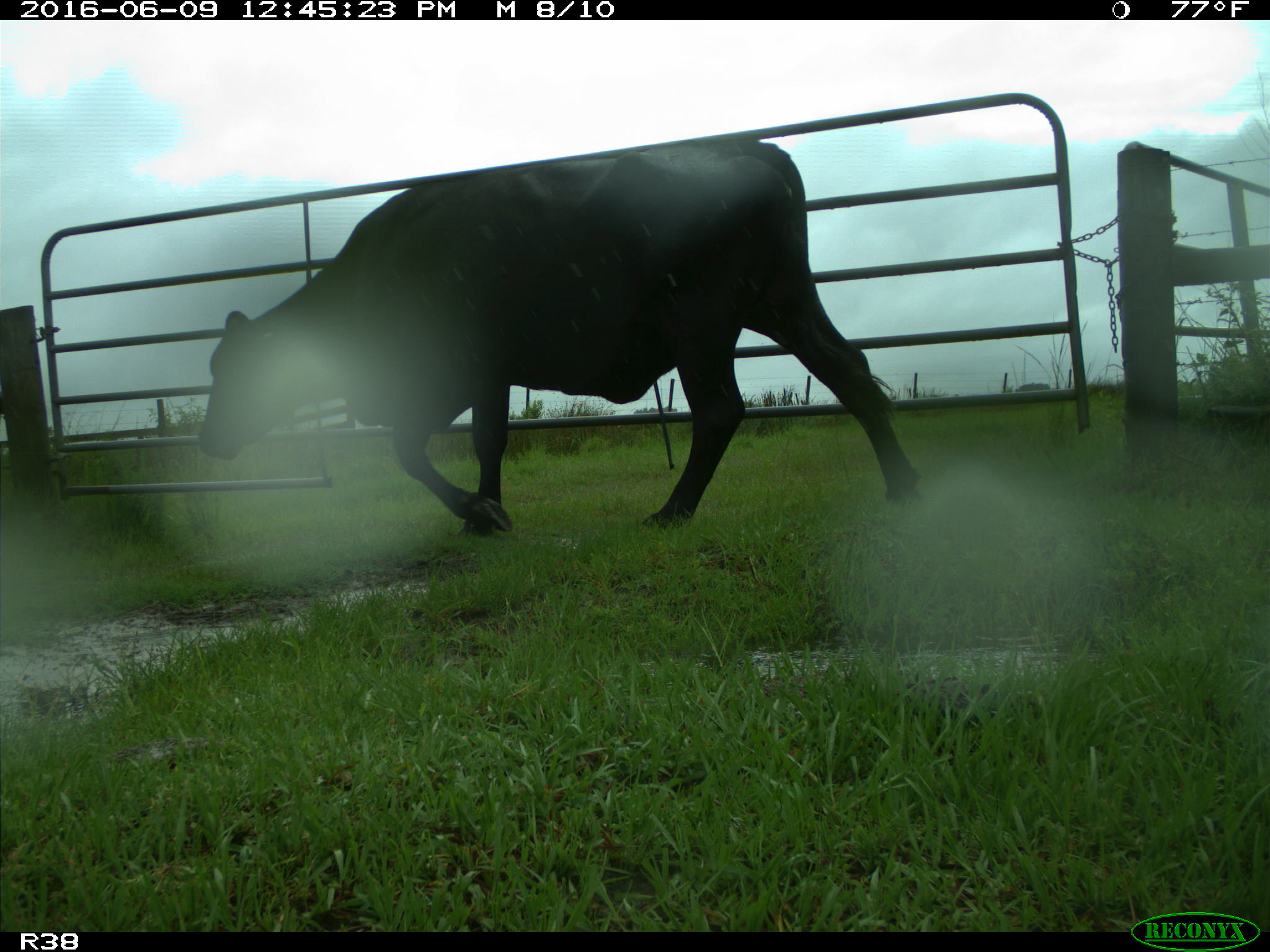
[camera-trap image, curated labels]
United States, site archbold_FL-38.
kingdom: Animalia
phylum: Chordata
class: Mammalia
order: Artiodactyla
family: Bovidae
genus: Bos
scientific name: Bos taurus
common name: domestic cow